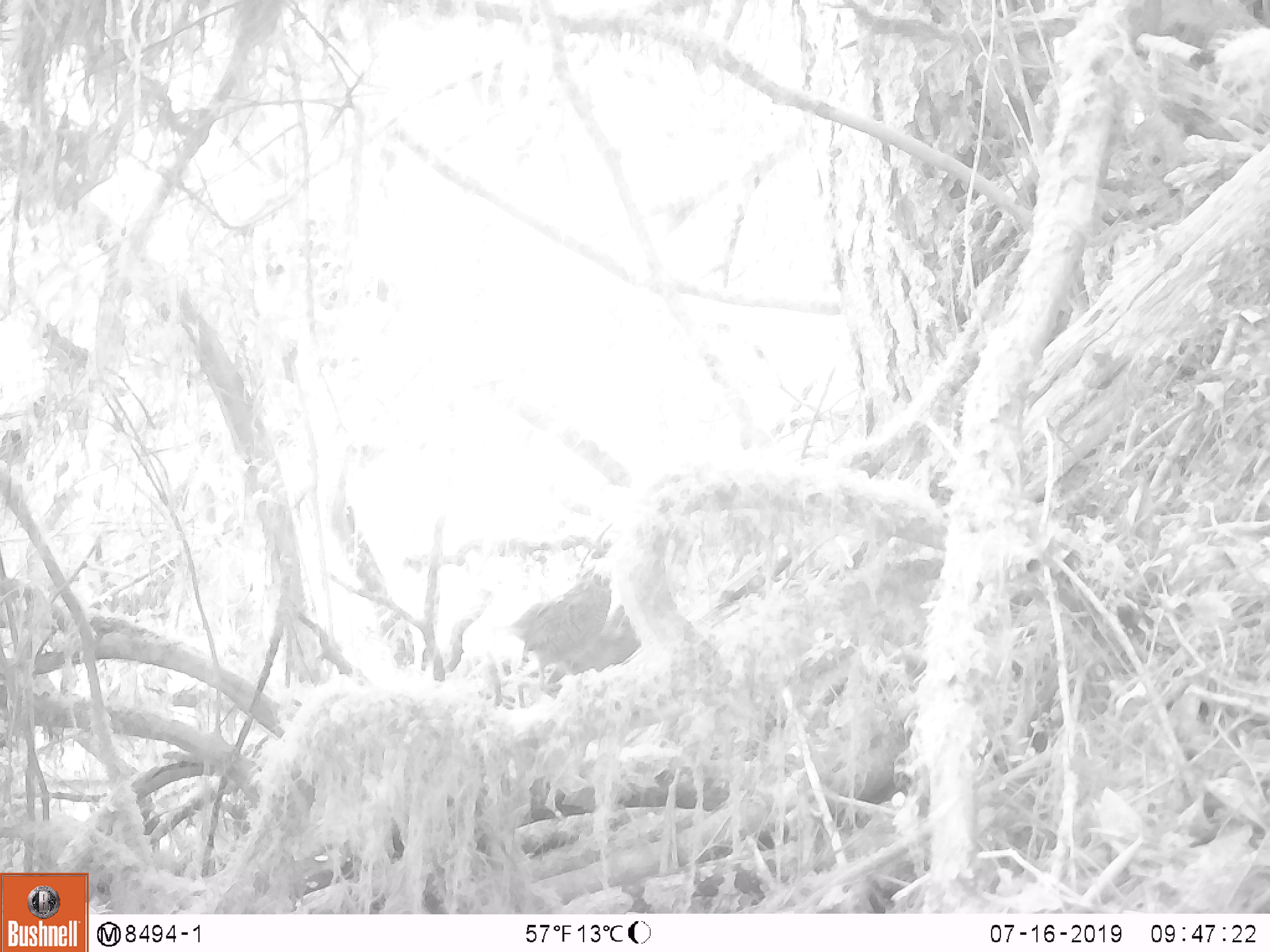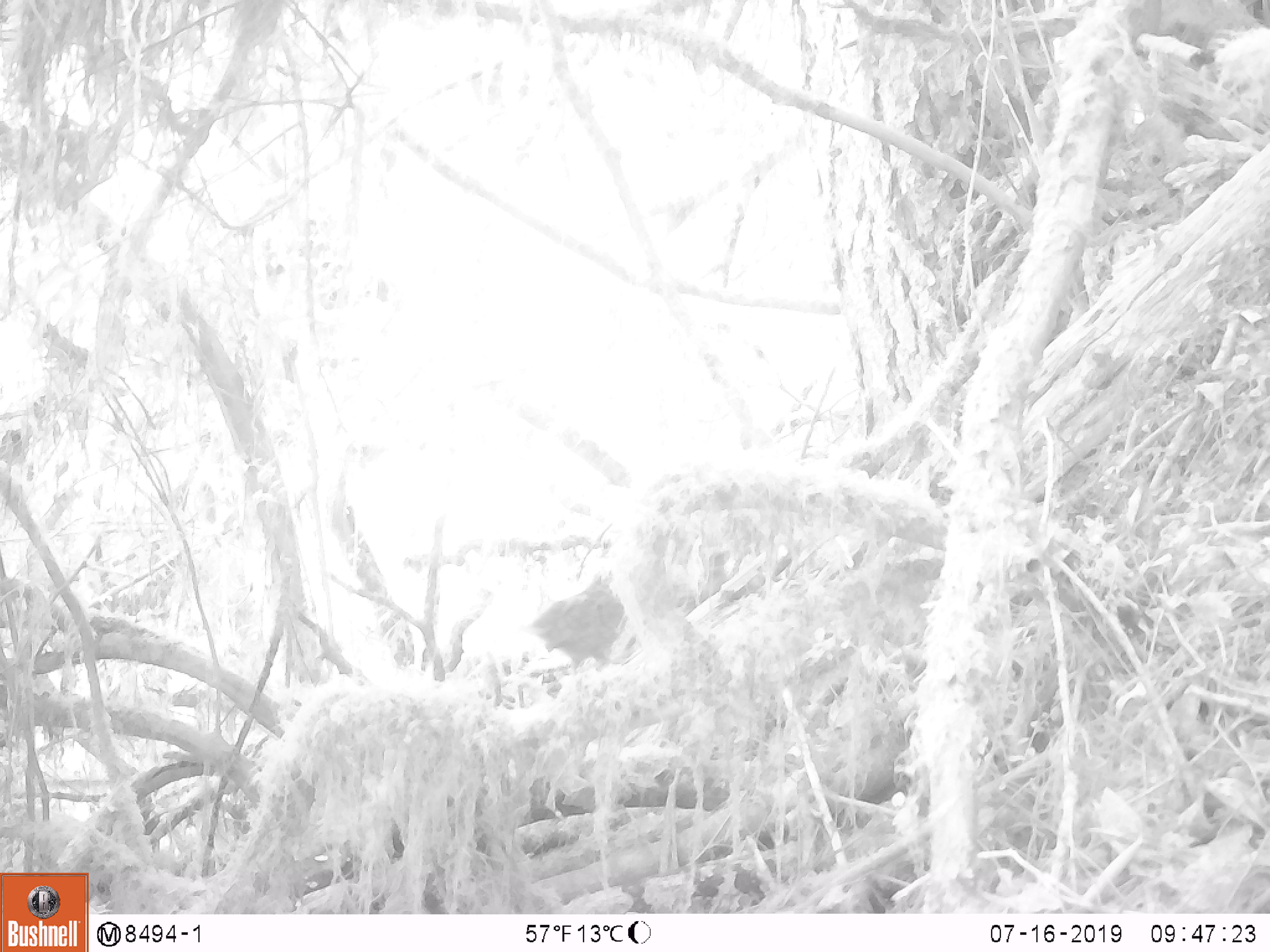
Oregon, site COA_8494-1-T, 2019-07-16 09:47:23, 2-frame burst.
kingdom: Animalia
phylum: Chordata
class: Aves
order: Galliformes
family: Odontophoridae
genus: Oreortyx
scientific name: Oreortyx pictus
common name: mountain quail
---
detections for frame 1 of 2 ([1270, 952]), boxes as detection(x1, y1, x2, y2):
mountain quail: detection(516, 564, 643, 692)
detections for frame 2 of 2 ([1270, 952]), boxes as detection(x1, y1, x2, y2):
mountain quail: detection(530, 564, 626, 674)